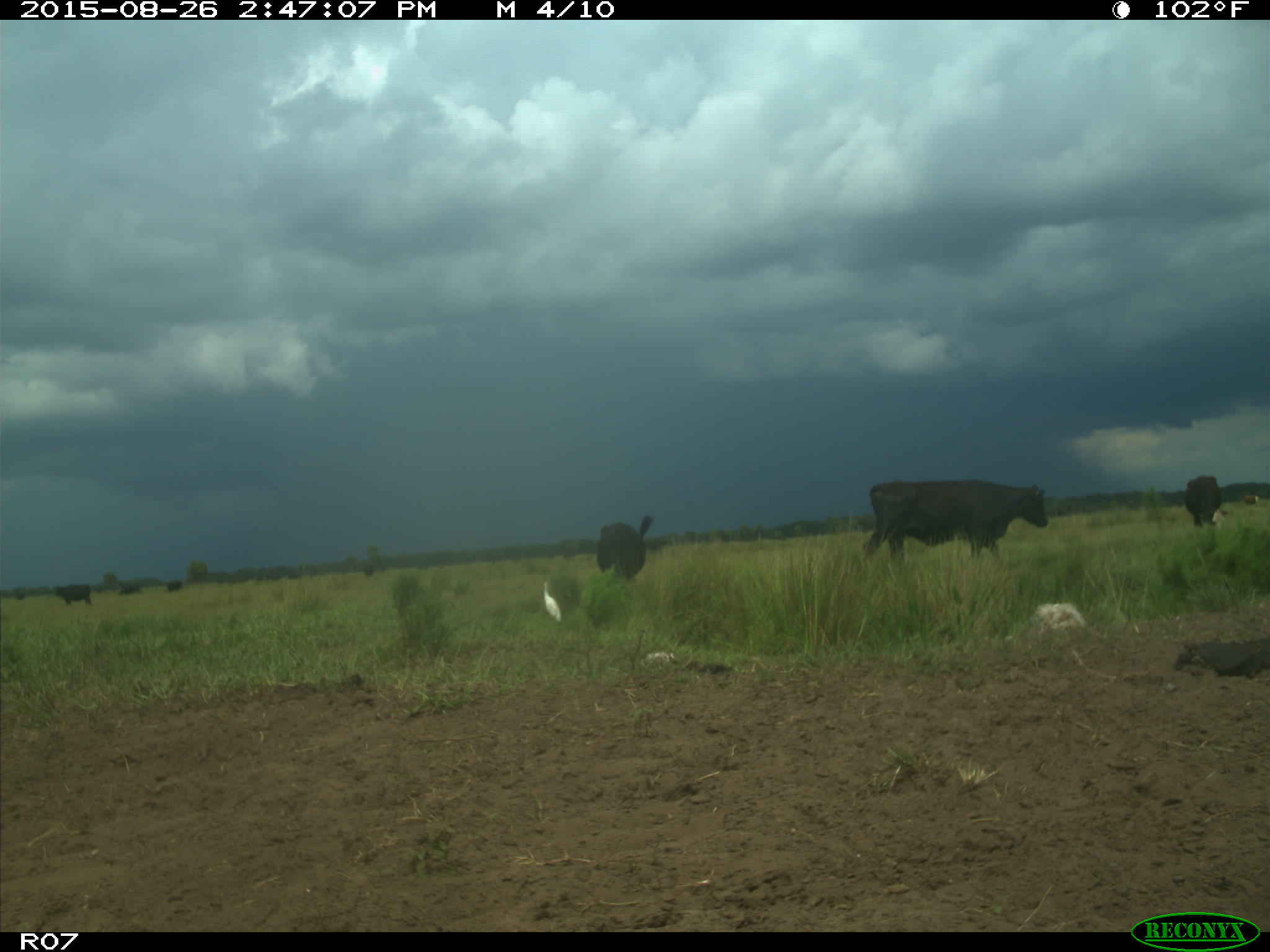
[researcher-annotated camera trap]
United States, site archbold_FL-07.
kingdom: Animalia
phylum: Chordata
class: Mammalia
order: Artiodactyla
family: Bovidae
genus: Bos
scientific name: Bos taurus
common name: domestic cow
Bos taurus (domestic cow).